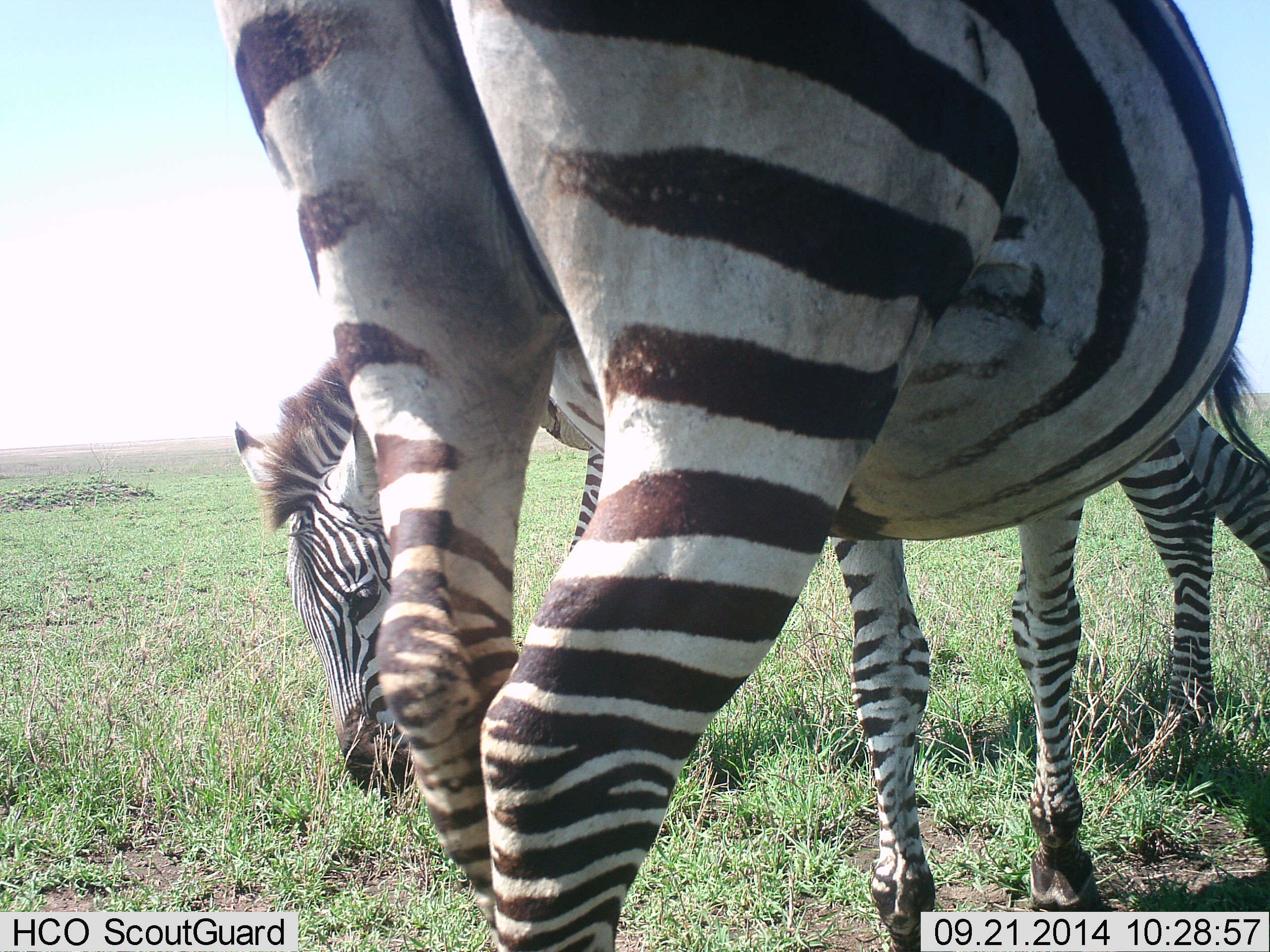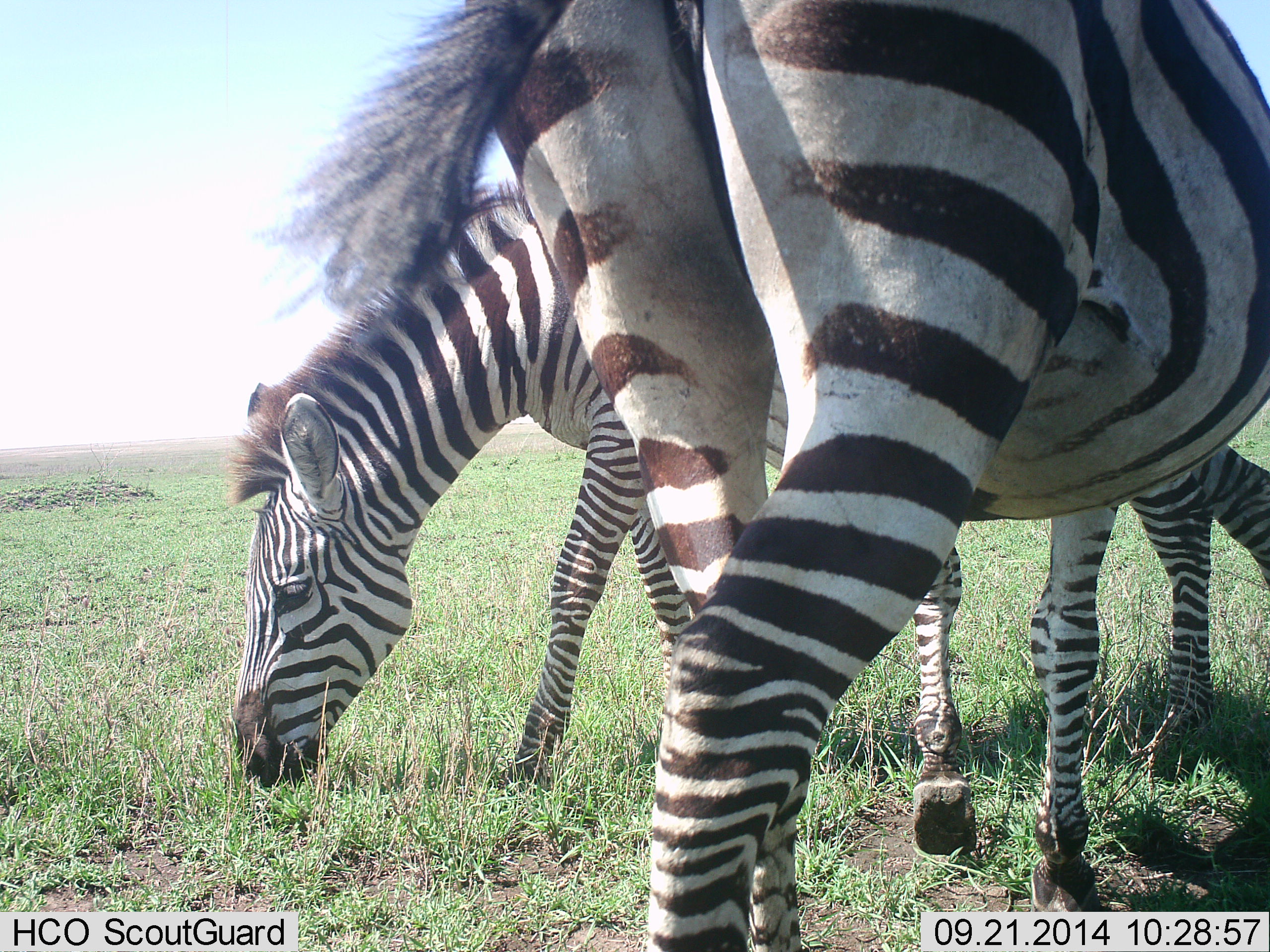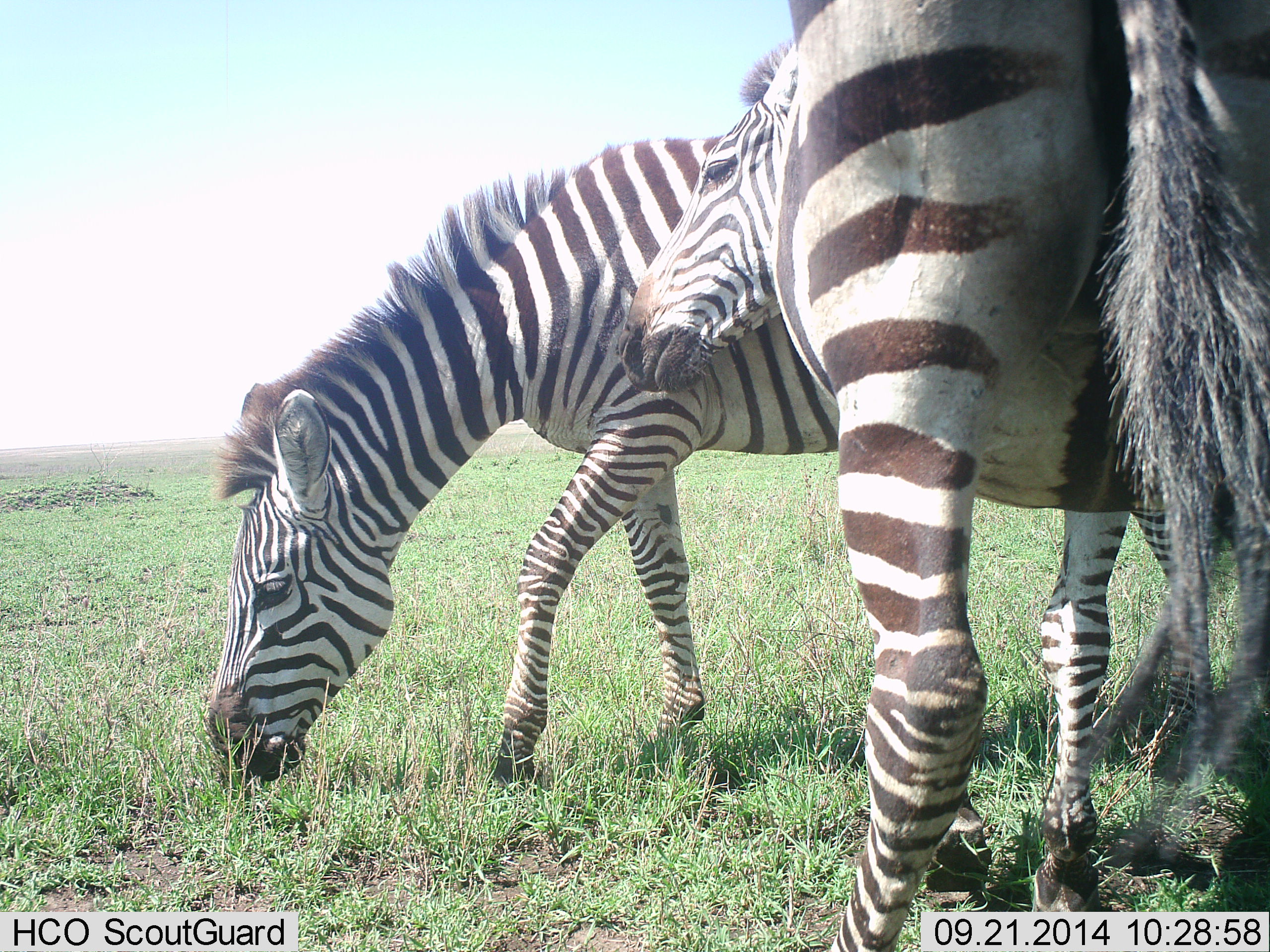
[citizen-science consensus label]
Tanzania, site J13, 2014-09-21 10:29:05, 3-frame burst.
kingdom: Animalia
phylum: Chordata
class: Mammalia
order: Perissodactyla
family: Equidae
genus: Equus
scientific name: Equus quagga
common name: plains zebra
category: zebra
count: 2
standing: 20%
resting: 0%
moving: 30%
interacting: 20%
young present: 0%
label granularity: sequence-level